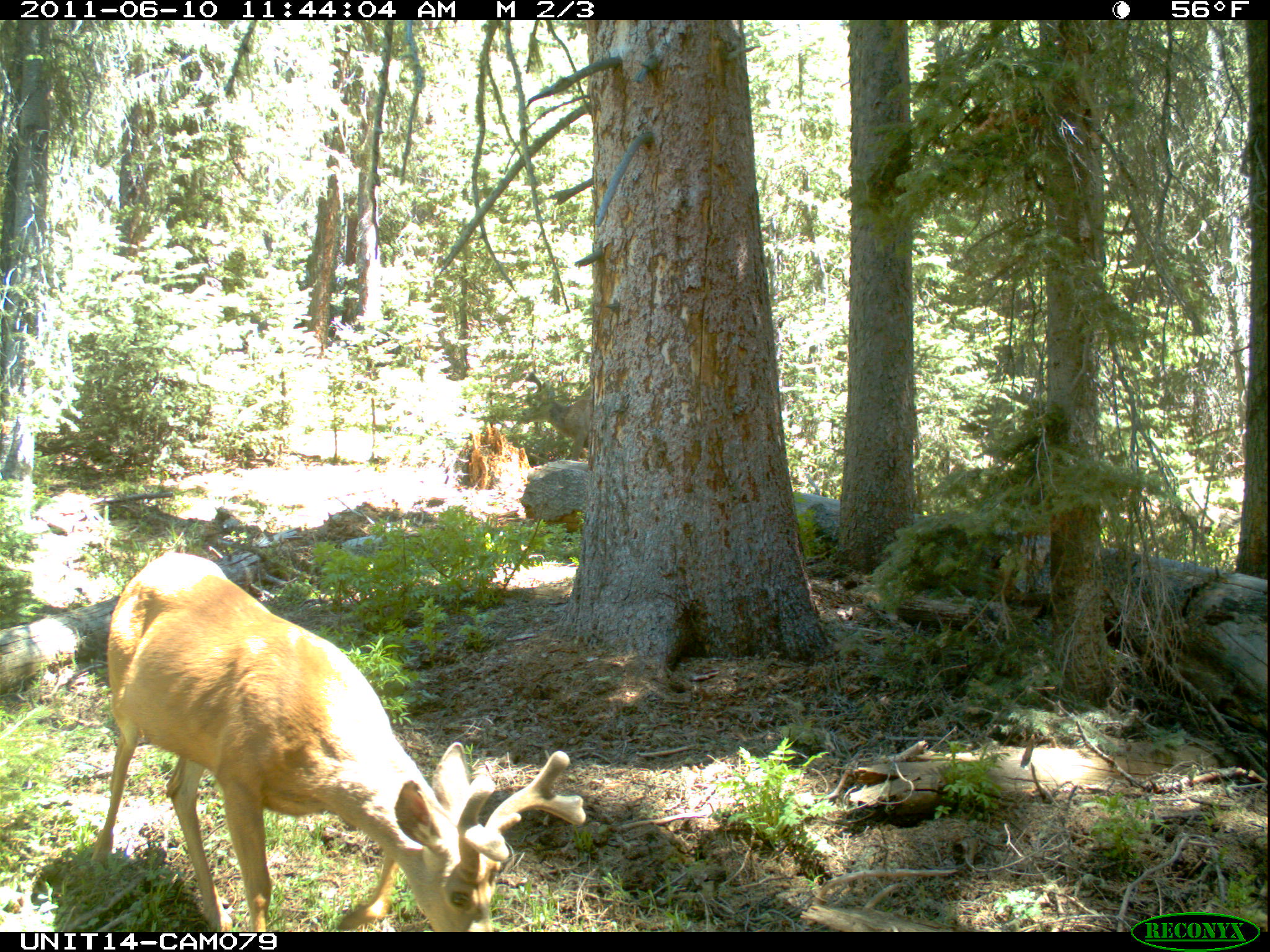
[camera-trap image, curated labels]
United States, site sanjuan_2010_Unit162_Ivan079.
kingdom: Animalia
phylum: Chordata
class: Mammalia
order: Artiodactyla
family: Cervidae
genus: Odocoileus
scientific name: Odocoileus hemionus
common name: mule deer